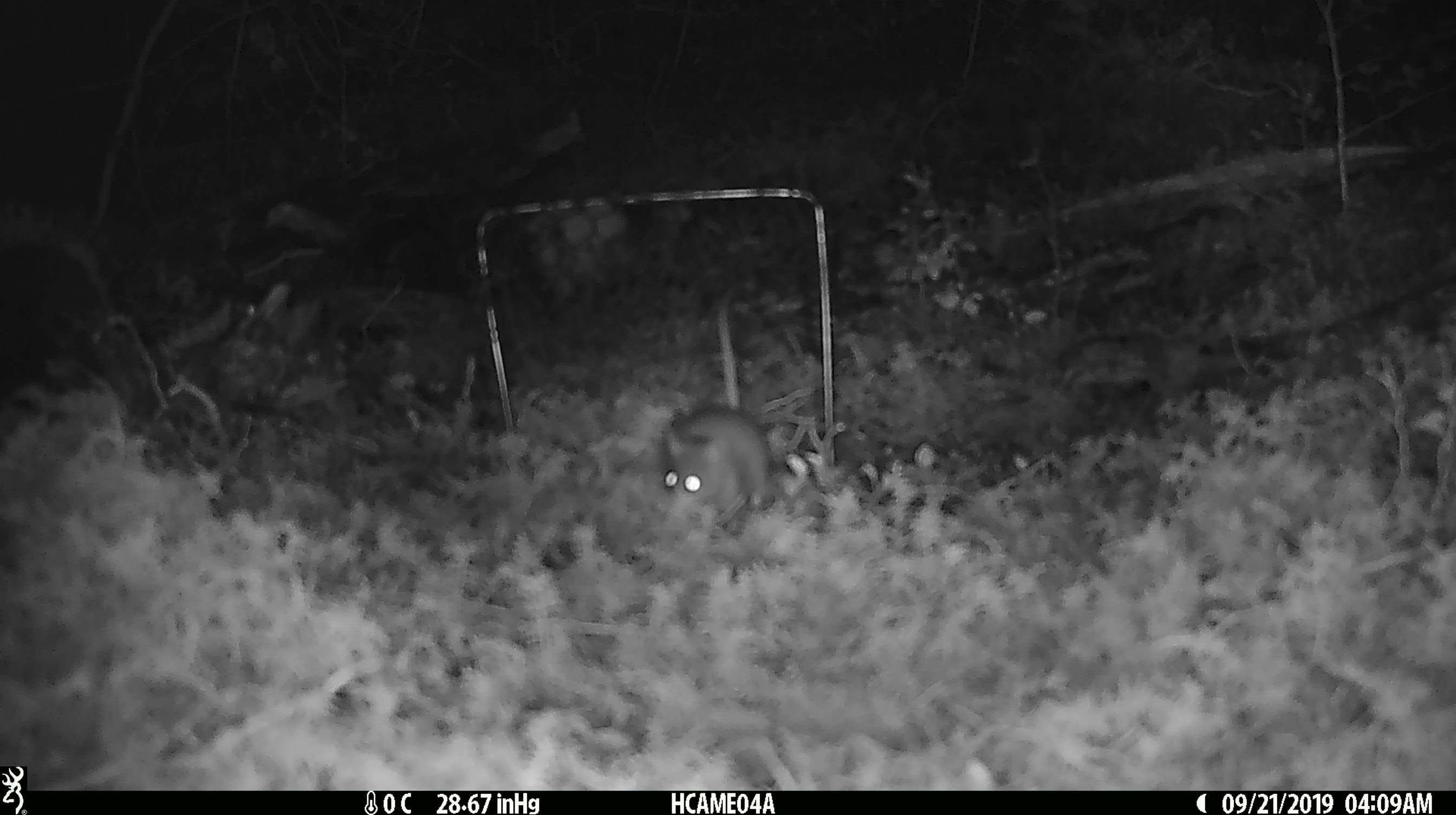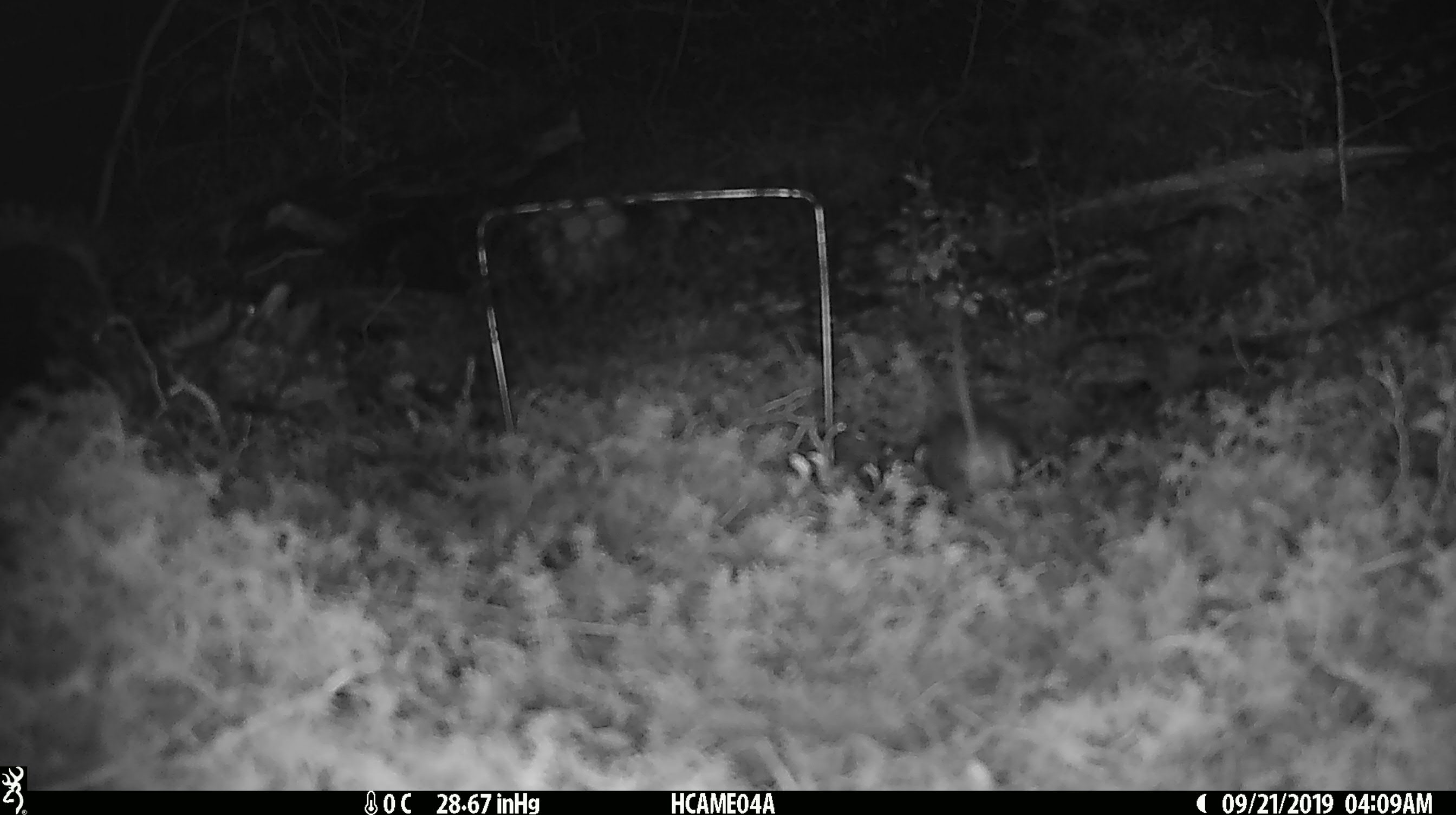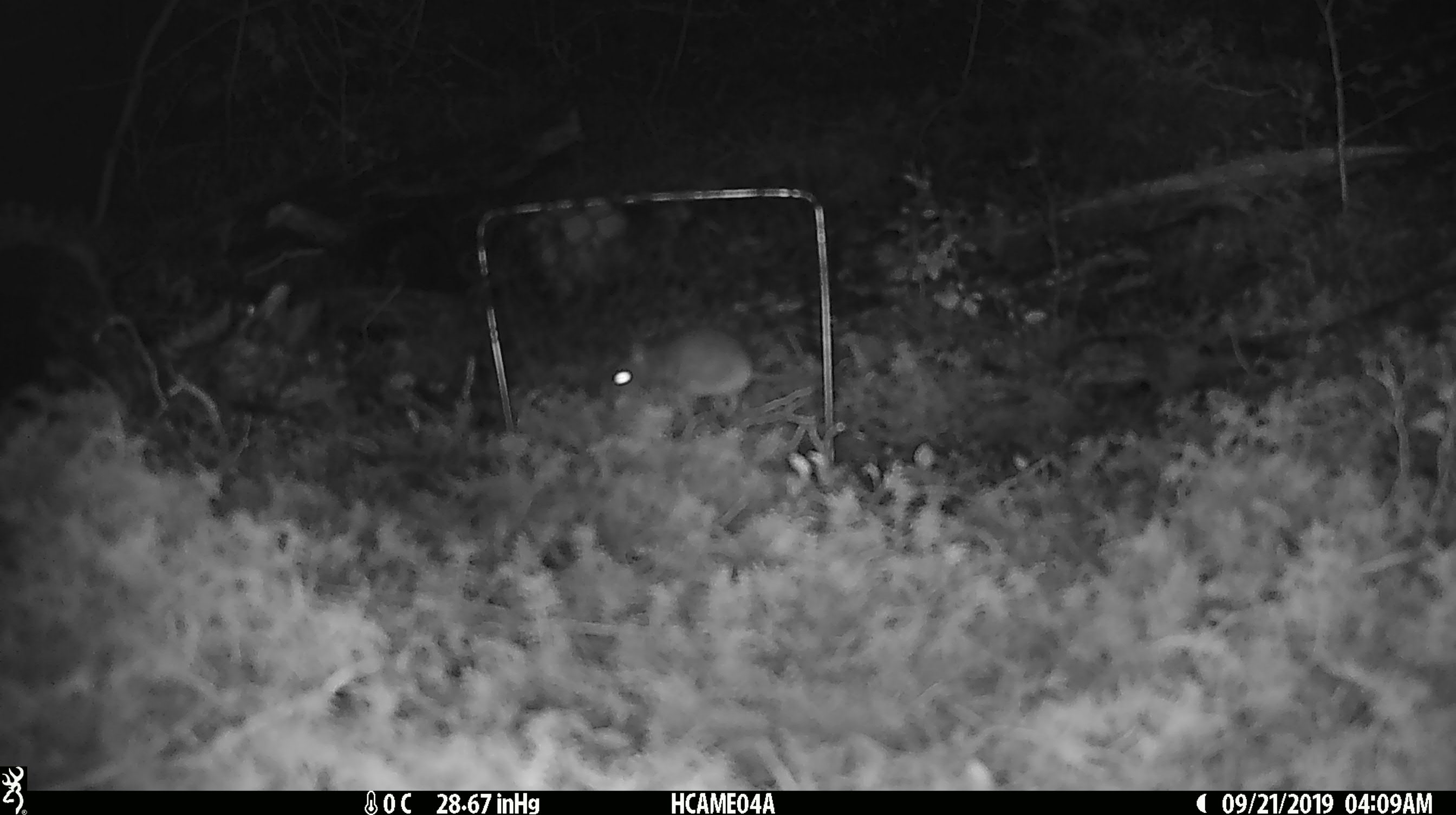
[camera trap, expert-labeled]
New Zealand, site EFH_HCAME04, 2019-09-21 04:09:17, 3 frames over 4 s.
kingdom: Animalia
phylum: Chordata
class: Mammalia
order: Rodentia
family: Muridae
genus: Mus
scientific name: Mus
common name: mouse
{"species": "mouse (Mus)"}